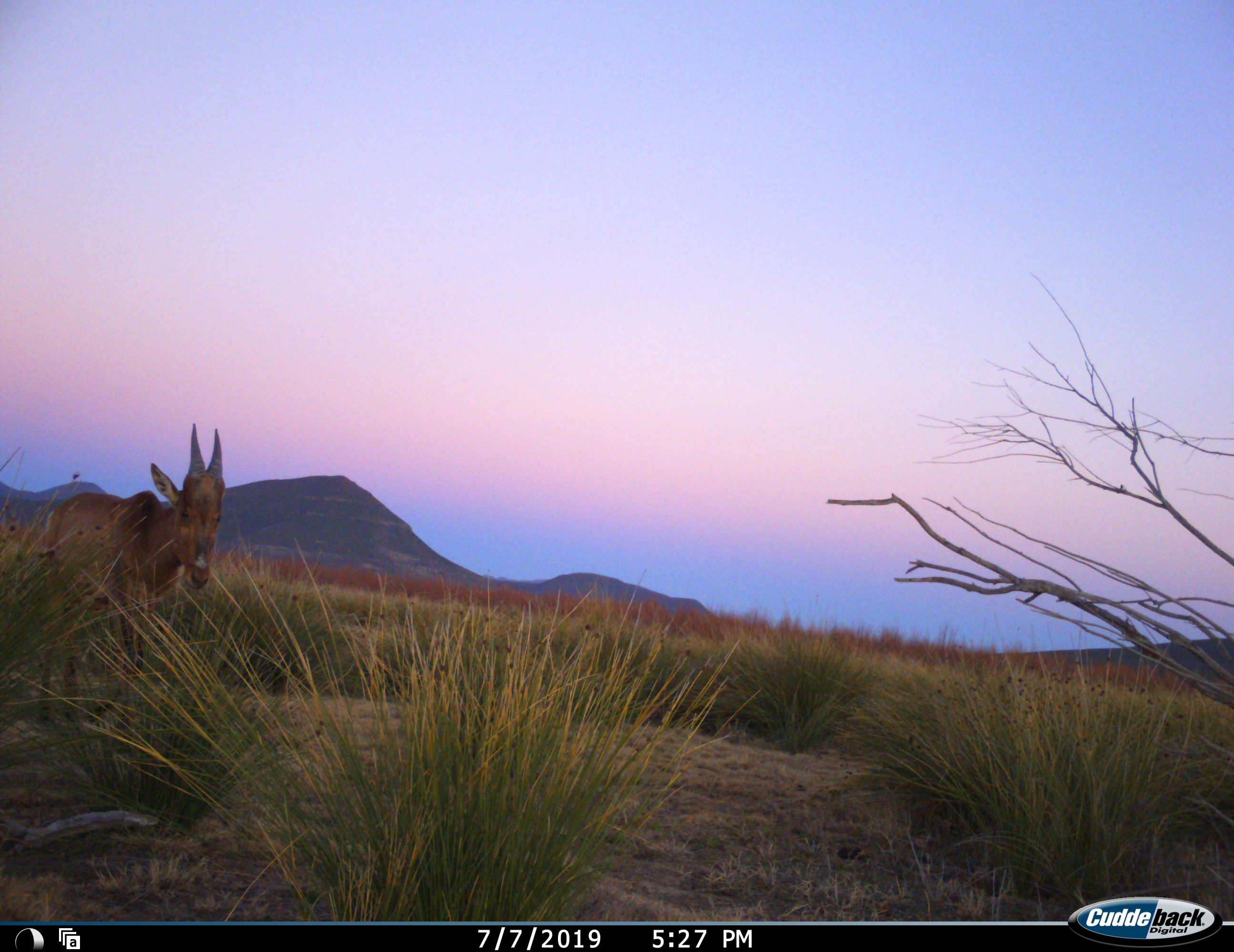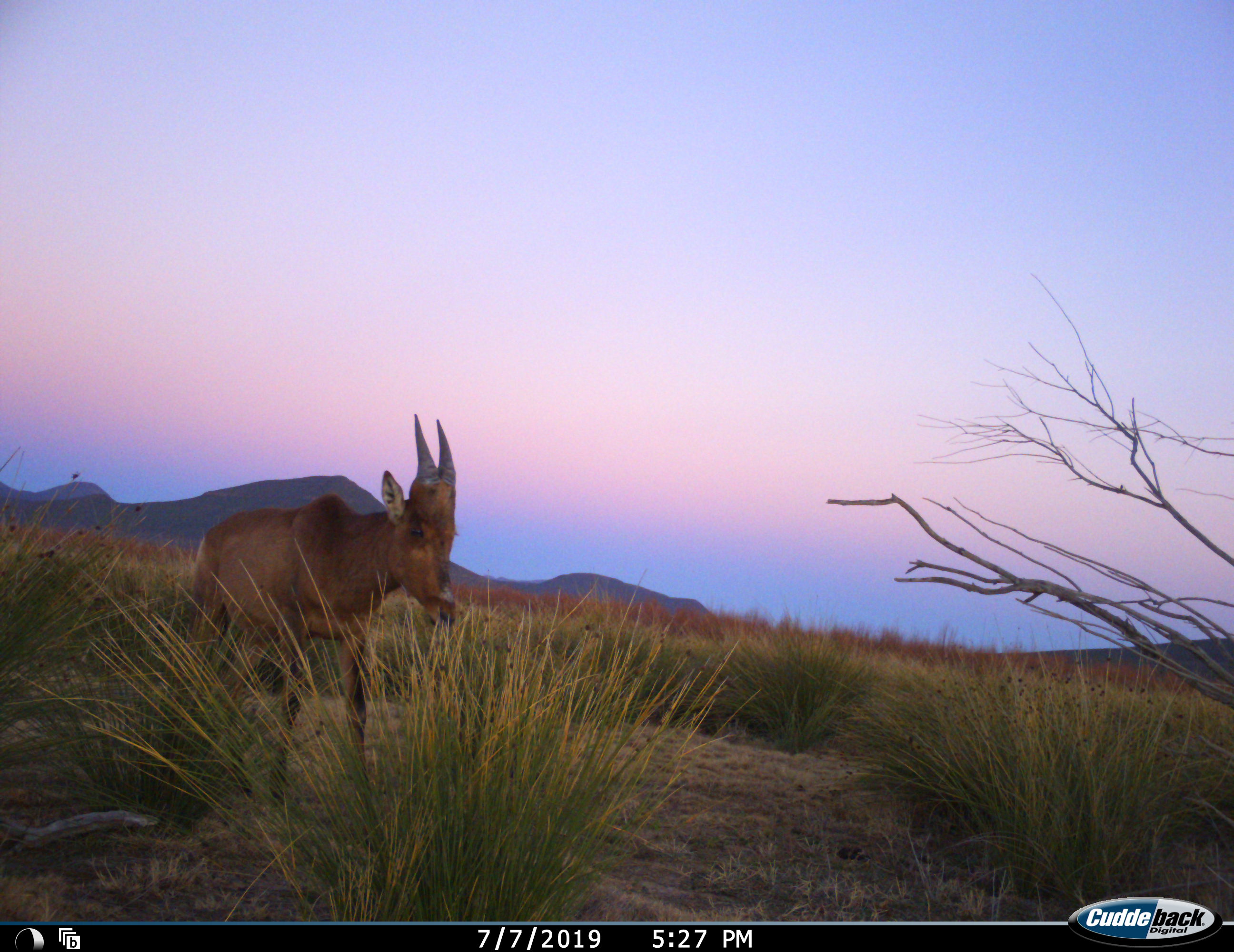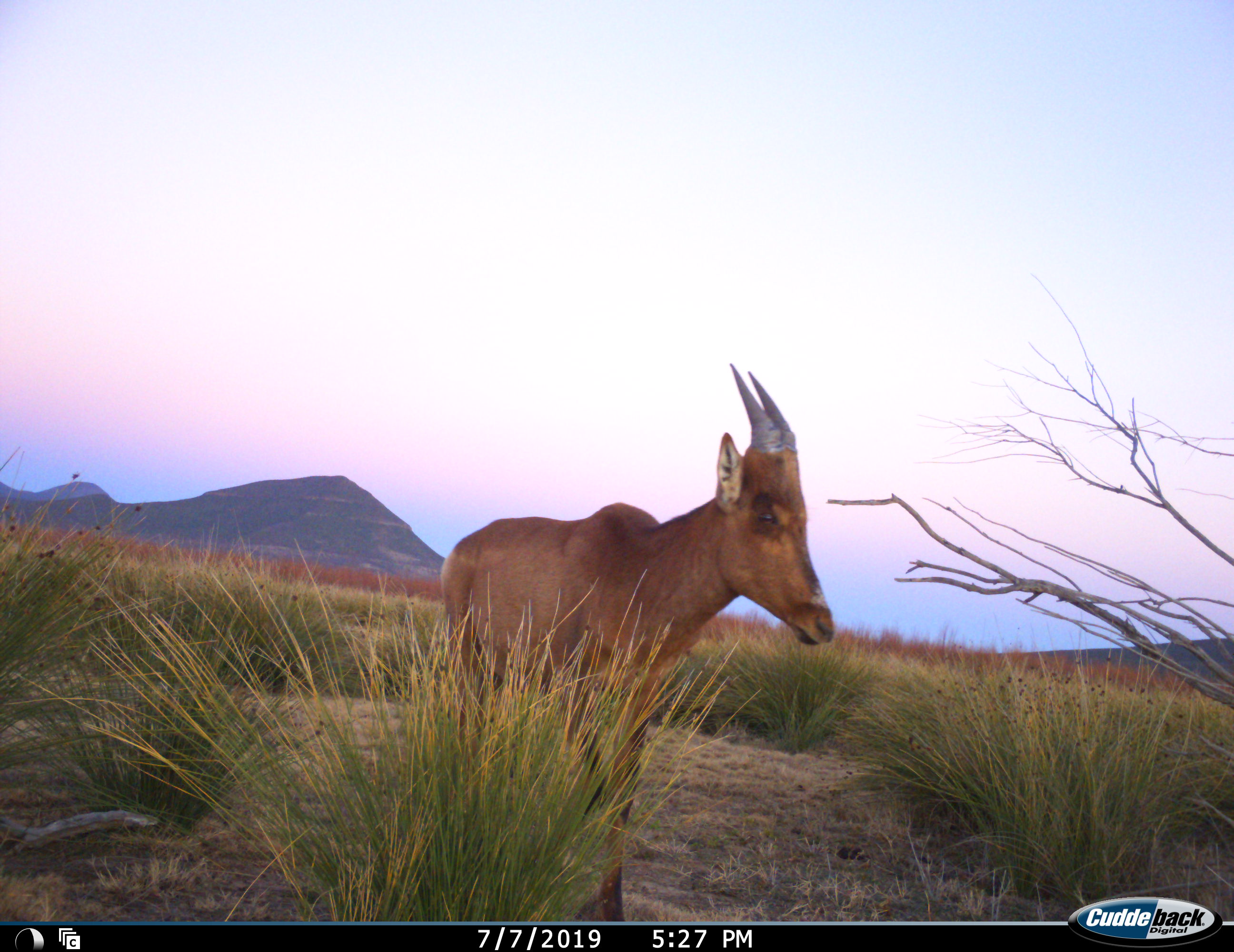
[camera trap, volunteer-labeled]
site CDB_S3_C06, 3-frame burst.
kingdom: Animalia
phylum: Chordata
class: Mammalia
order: Artiodactyla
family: Bovidae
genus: Alcelaphus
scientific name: Alcelaphus buselaphus caama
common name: red hartebeest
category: hartebeestred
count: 1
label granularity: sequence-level